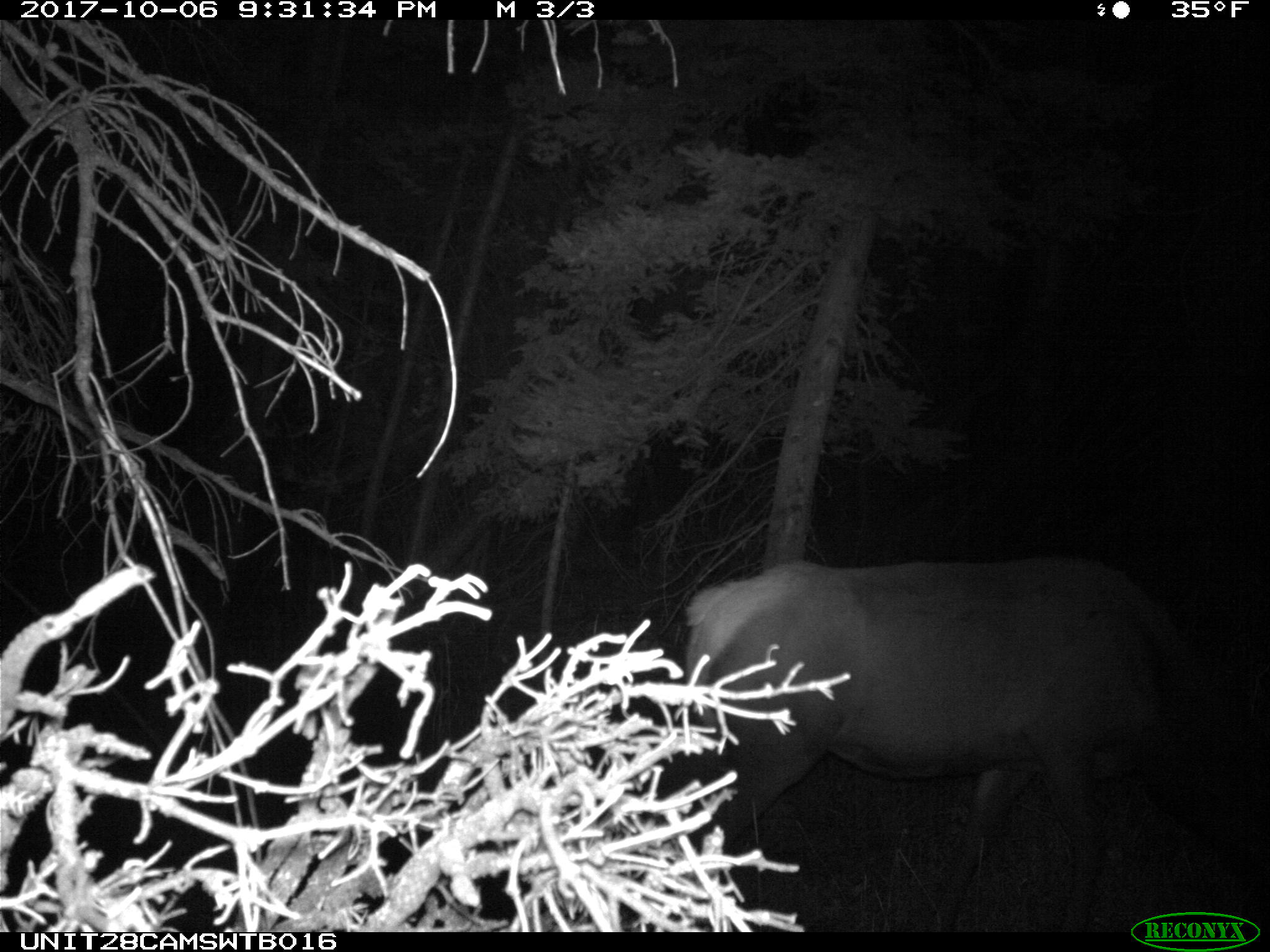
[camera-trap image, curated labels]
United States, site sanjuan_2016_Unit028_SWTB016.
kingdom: Animalia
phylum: Chordata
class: Mammalia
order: Artiodactyla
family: Cervidae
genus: Cervus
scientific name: Cervus elaphus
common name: red deer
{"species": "Cervus elaphus (red deer)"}